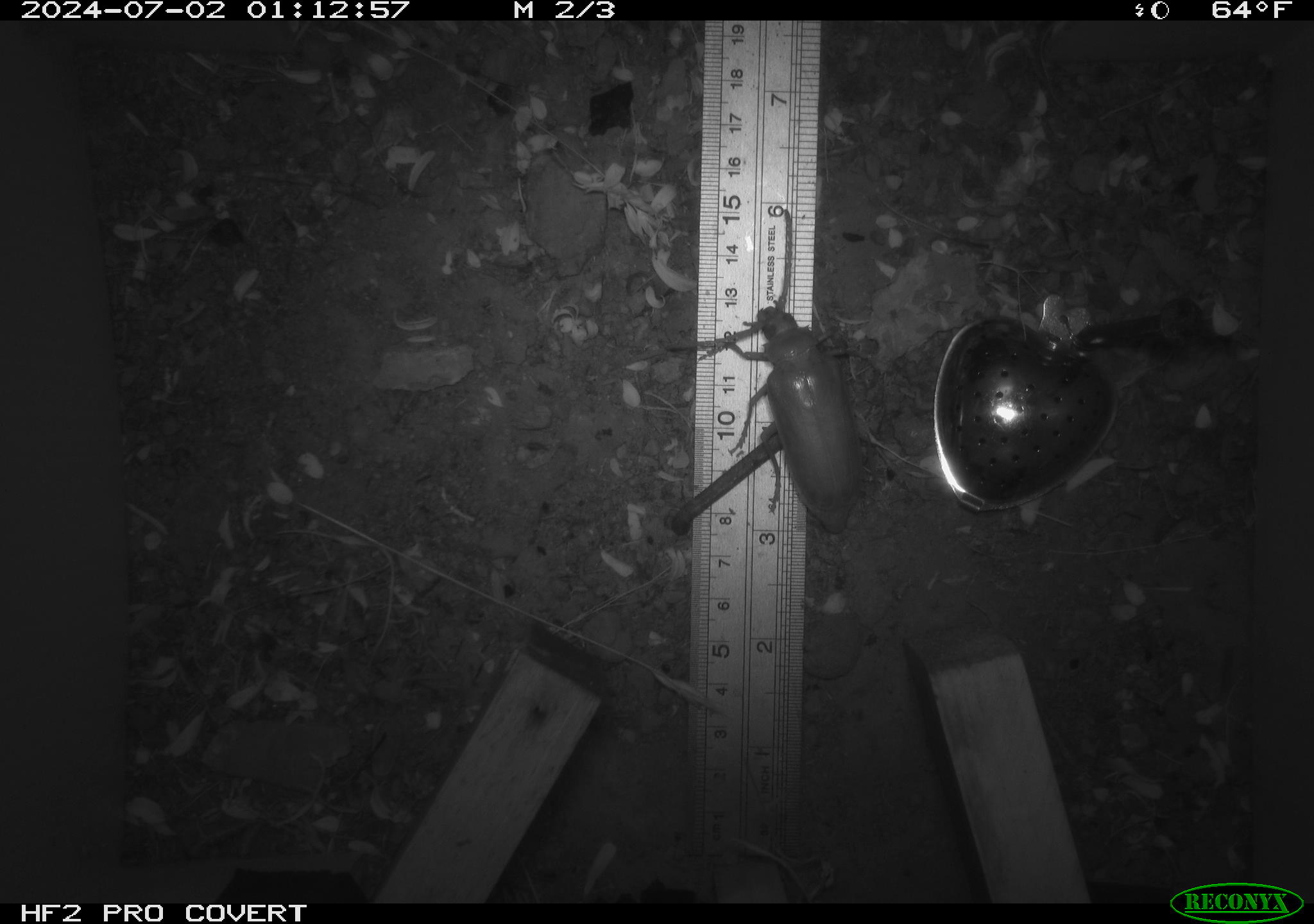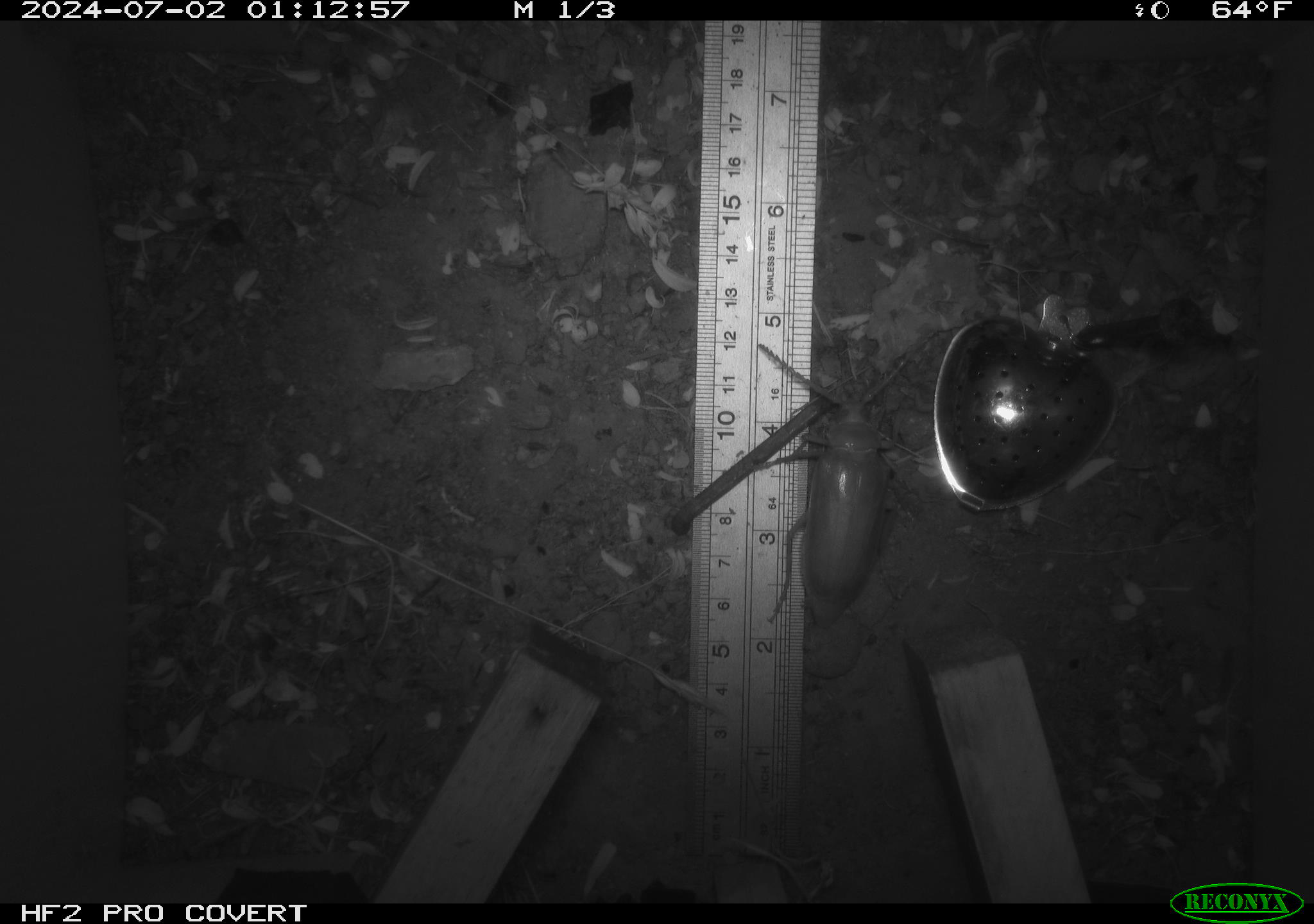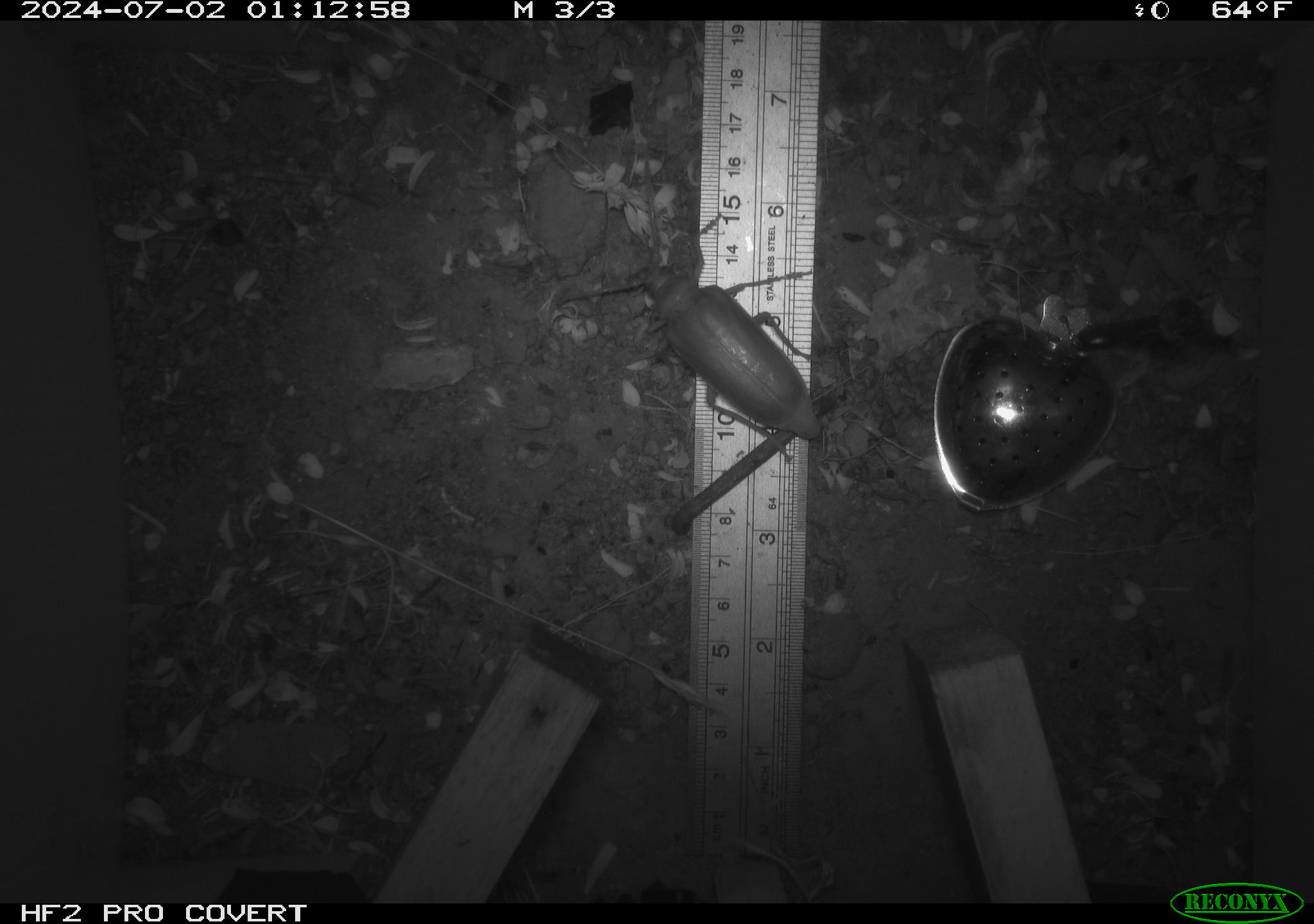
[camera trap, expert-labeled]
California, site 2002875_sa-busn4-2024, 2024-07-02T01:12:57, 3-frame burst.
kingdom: Animalia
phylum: Arthropoda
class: Insecta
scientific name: Insecta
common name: insect